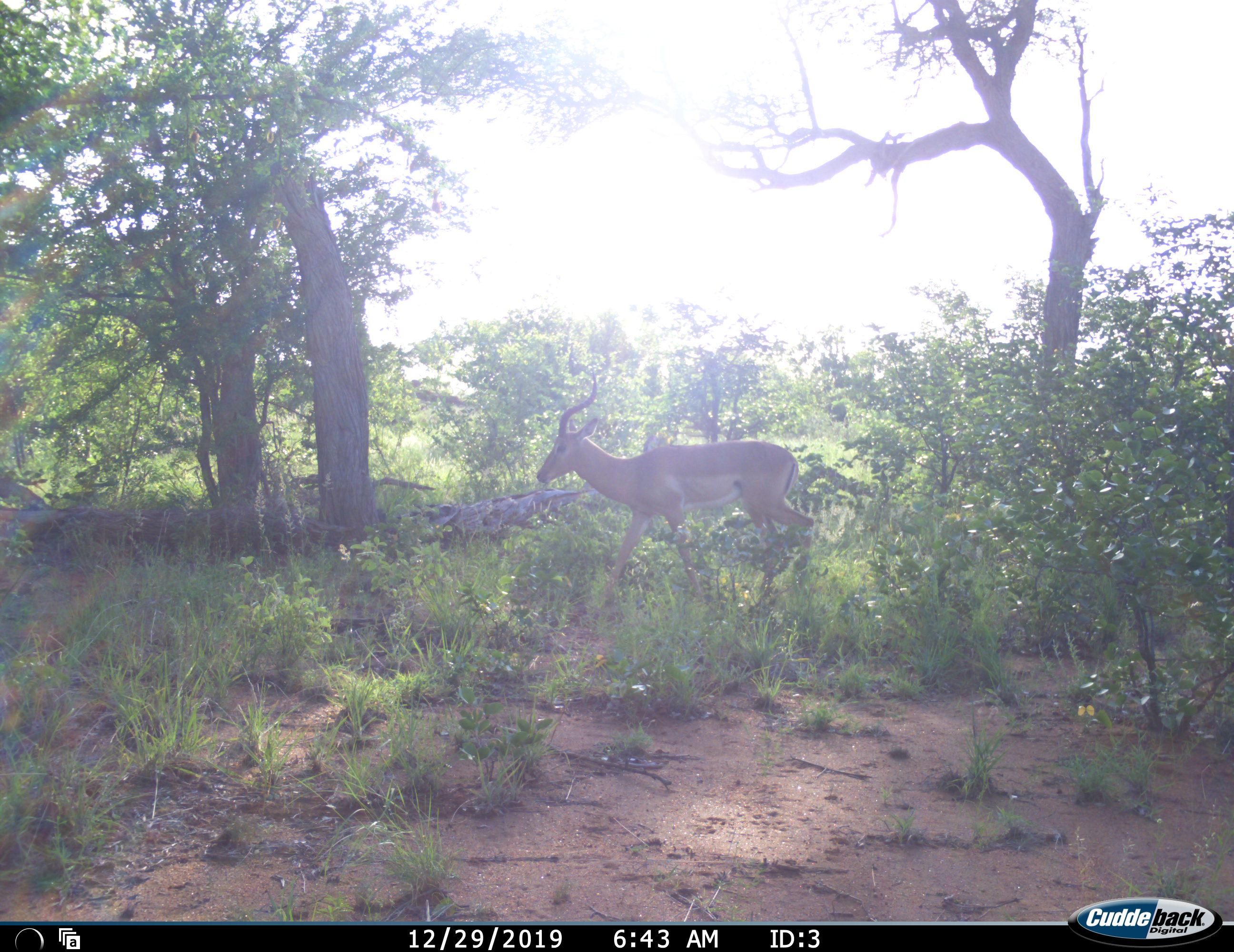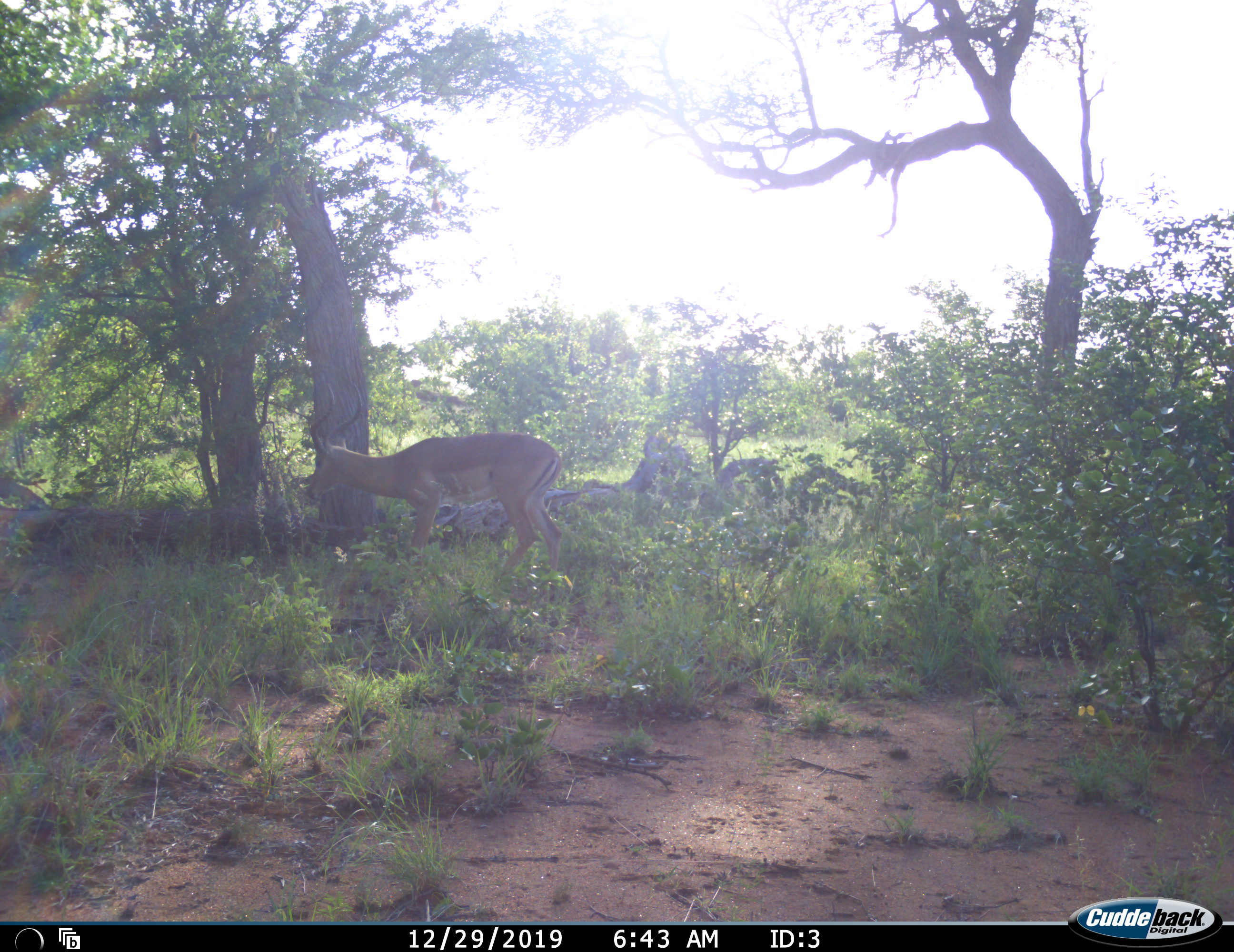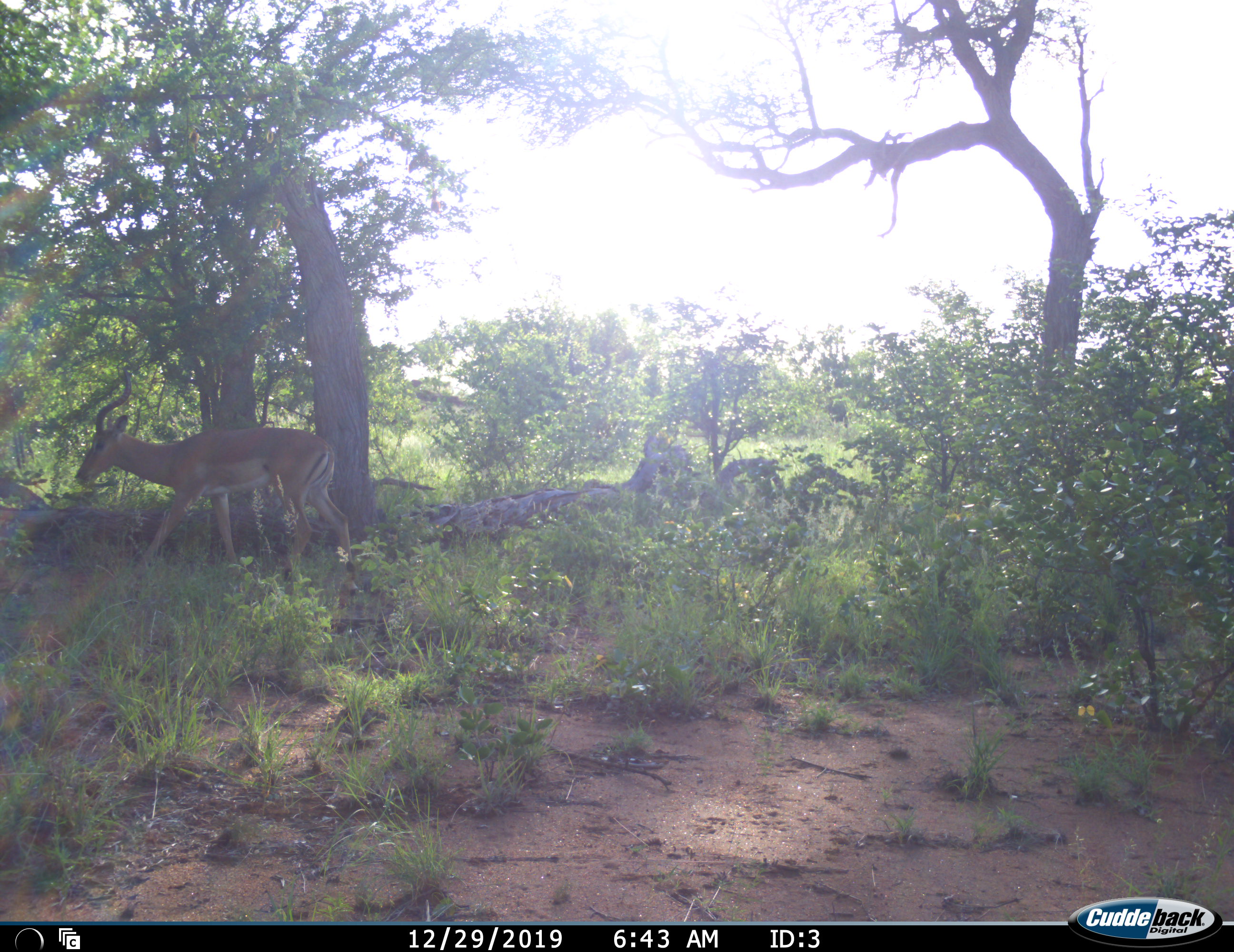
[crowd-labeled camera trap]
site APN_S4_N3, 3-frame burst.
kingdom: Animalia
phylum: Chordata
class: Mammalia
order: Artiodactyla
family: Bovidae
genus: Aepyceros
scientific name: Aepyceros melampus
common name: impala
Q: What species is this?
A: Impala (Aepyceros melampus).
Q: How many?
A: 1.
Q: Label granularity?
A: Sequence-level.